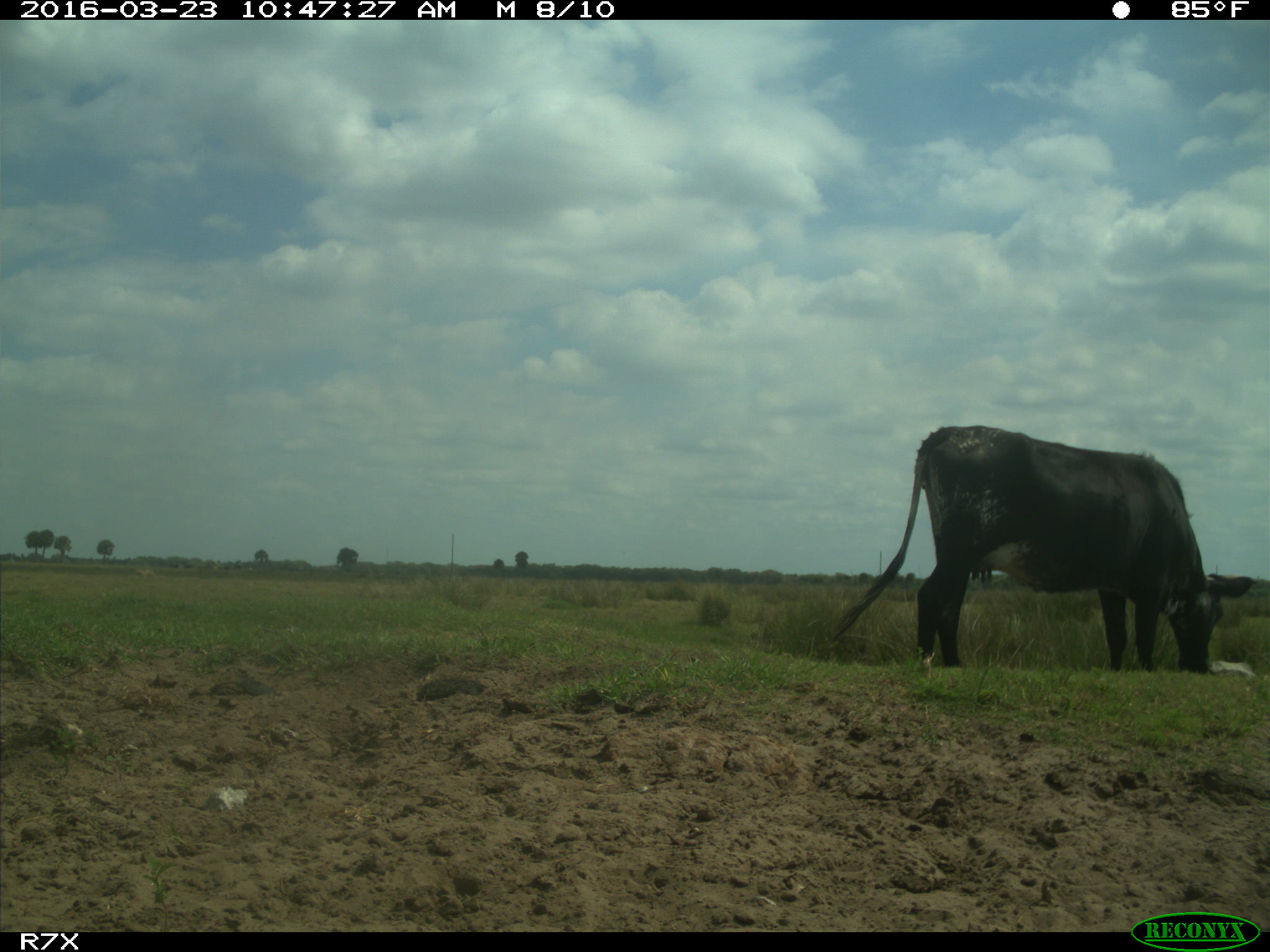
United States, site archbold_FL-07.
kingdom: Animalia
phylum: Chordata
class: Mammalia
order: Artiodactyla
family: Bovidae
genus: Bos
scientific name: Bos taurus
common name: domestic cow